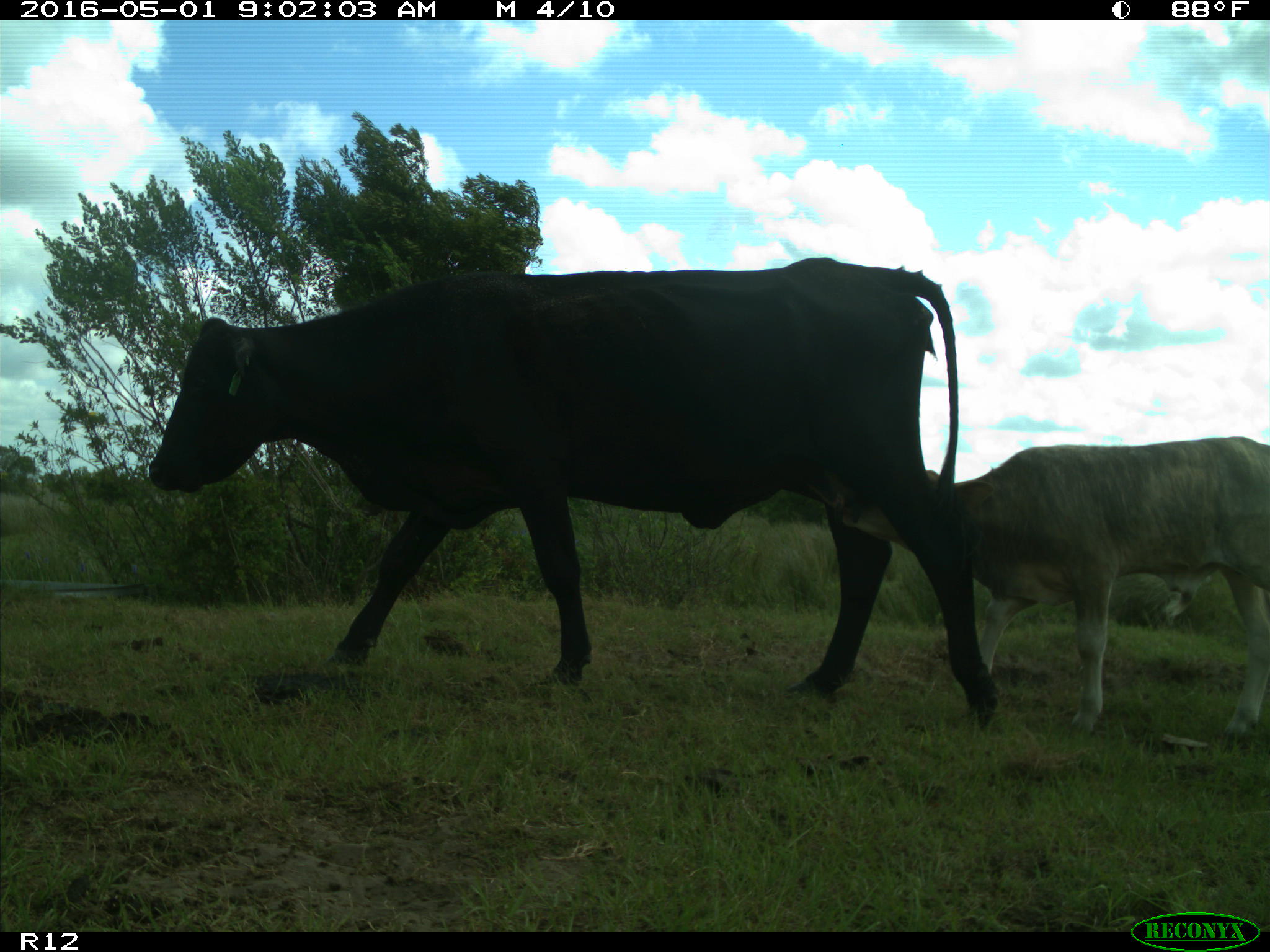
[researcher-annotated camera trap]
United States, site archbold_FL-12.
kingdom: Animalia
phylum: Chordata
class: Mammalia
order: Artiodactyla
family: Bovidae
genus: Bos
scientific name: Bos taurus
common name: domestic cow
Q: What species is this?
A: Bos taurus (domestic cow).